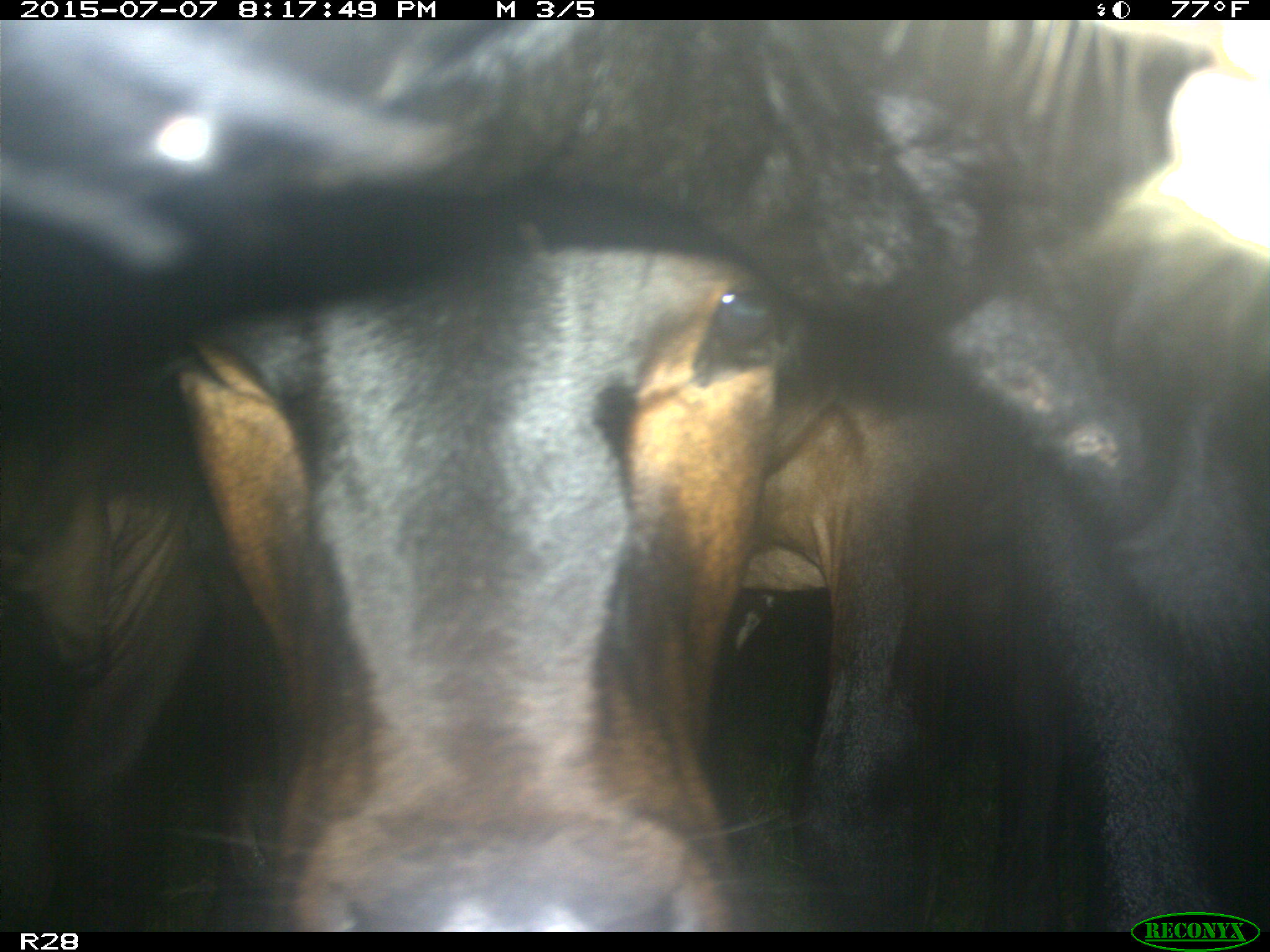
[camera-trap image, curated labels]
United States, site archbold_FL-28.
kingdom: Animalia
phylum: Chordata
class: Mammalia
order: Artiodactyla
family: Bovidae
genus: Bos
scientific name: Bos taurus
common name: domestic cow